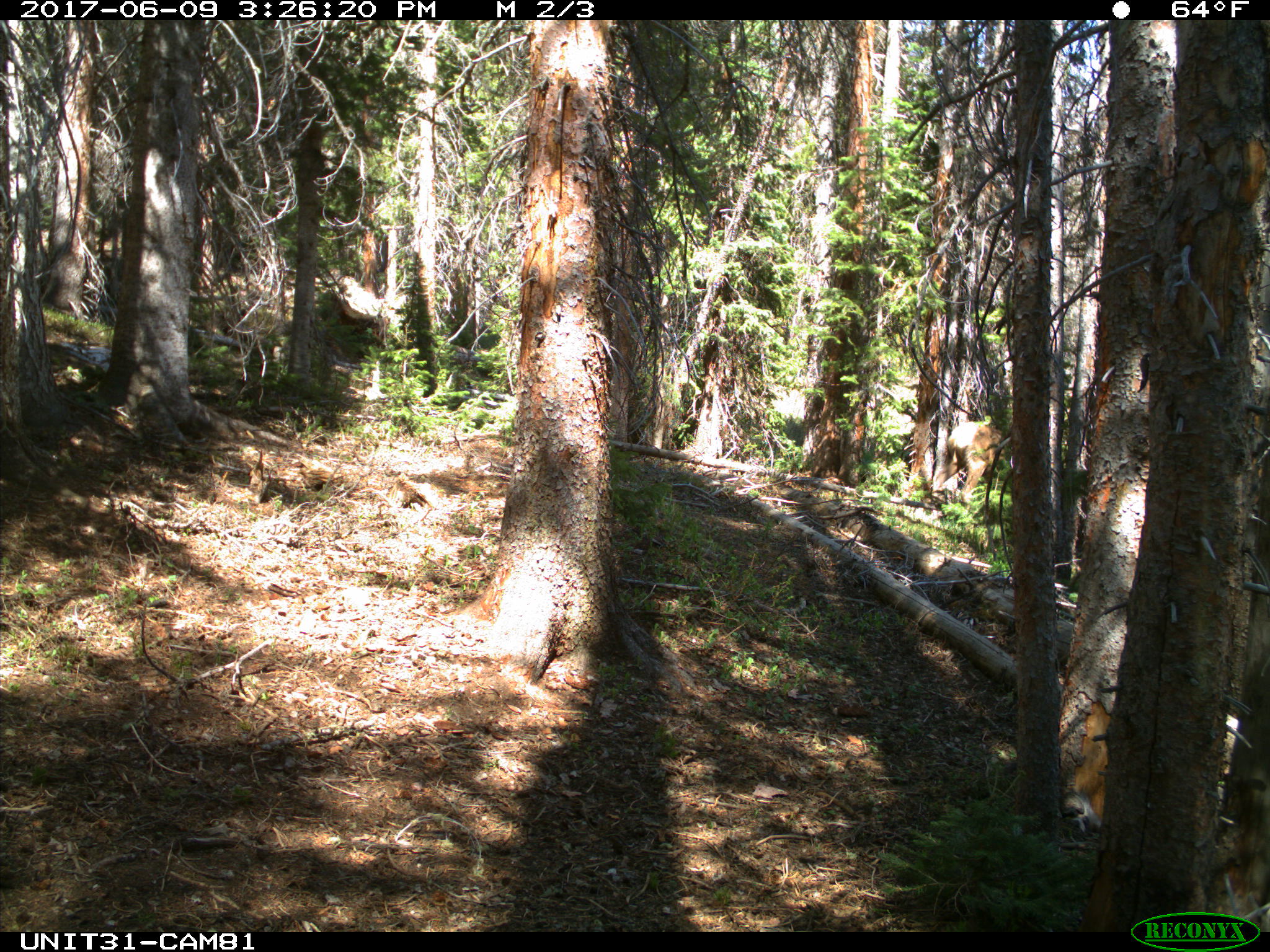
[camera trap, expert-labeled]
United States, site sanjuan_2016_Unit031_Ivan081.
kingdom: Animalia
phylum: Chordata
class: Mammalia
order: Artiodactyla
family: Cervidae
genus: Cervus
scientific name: Cervus elaphus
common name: red deer